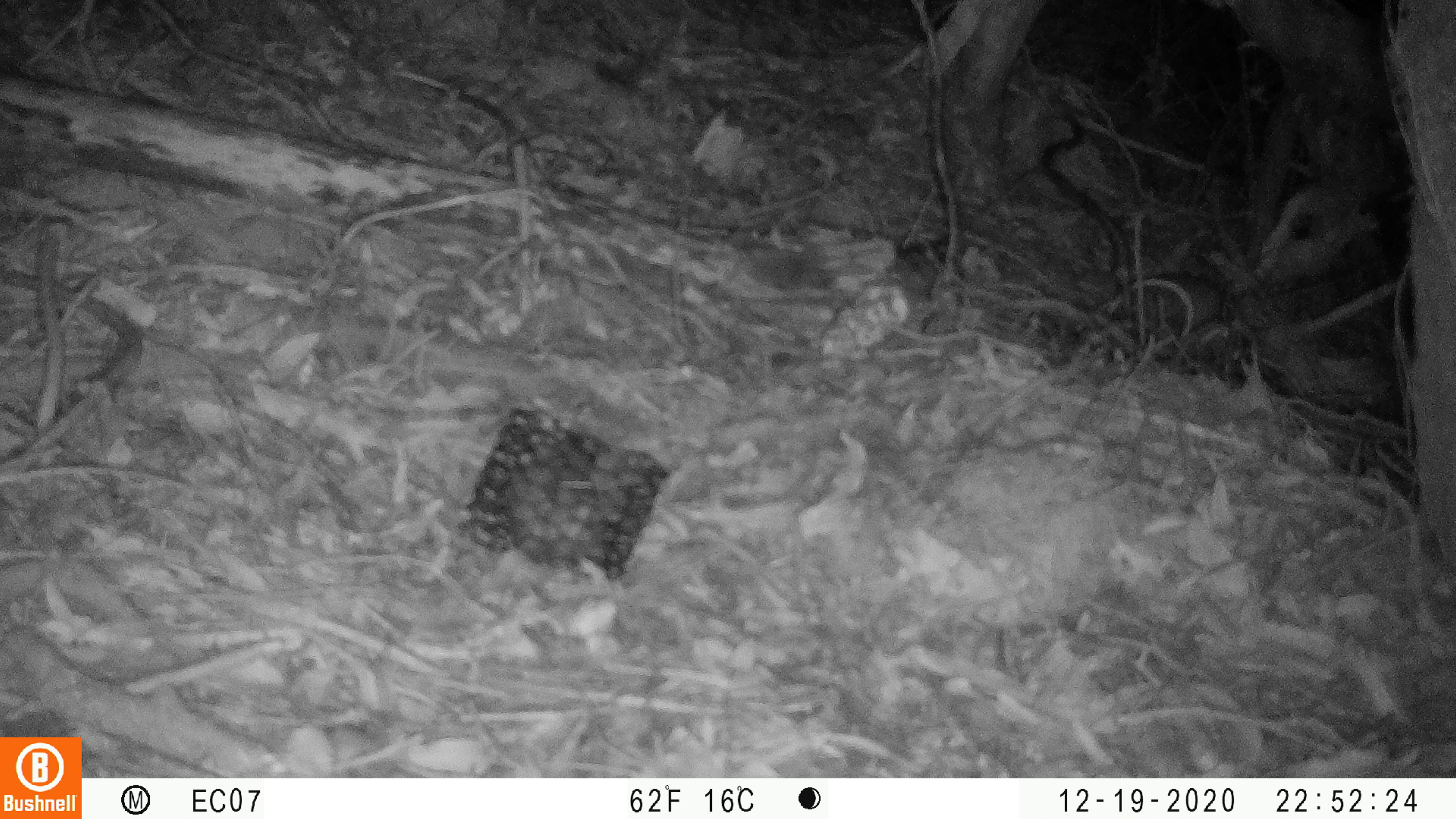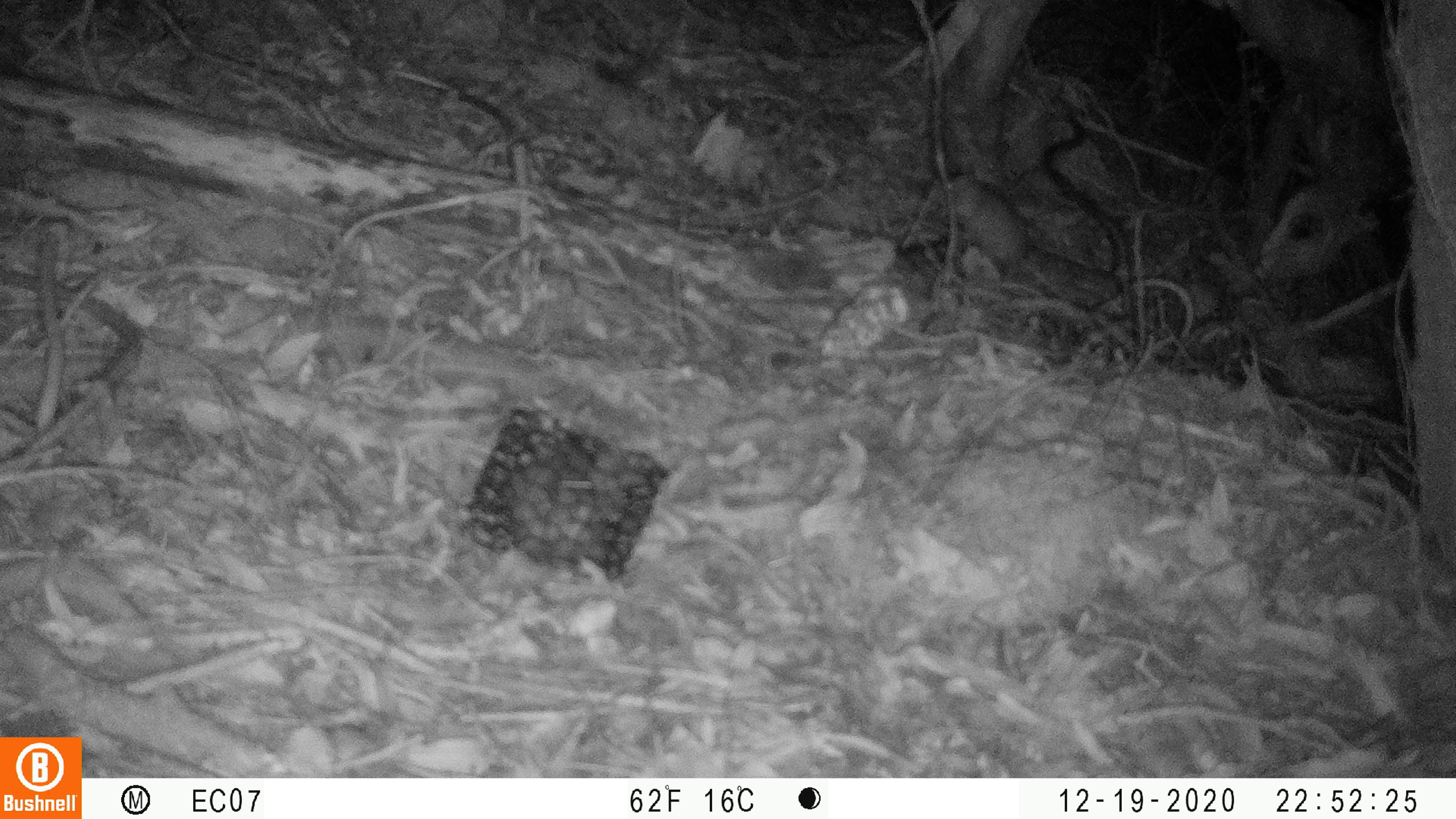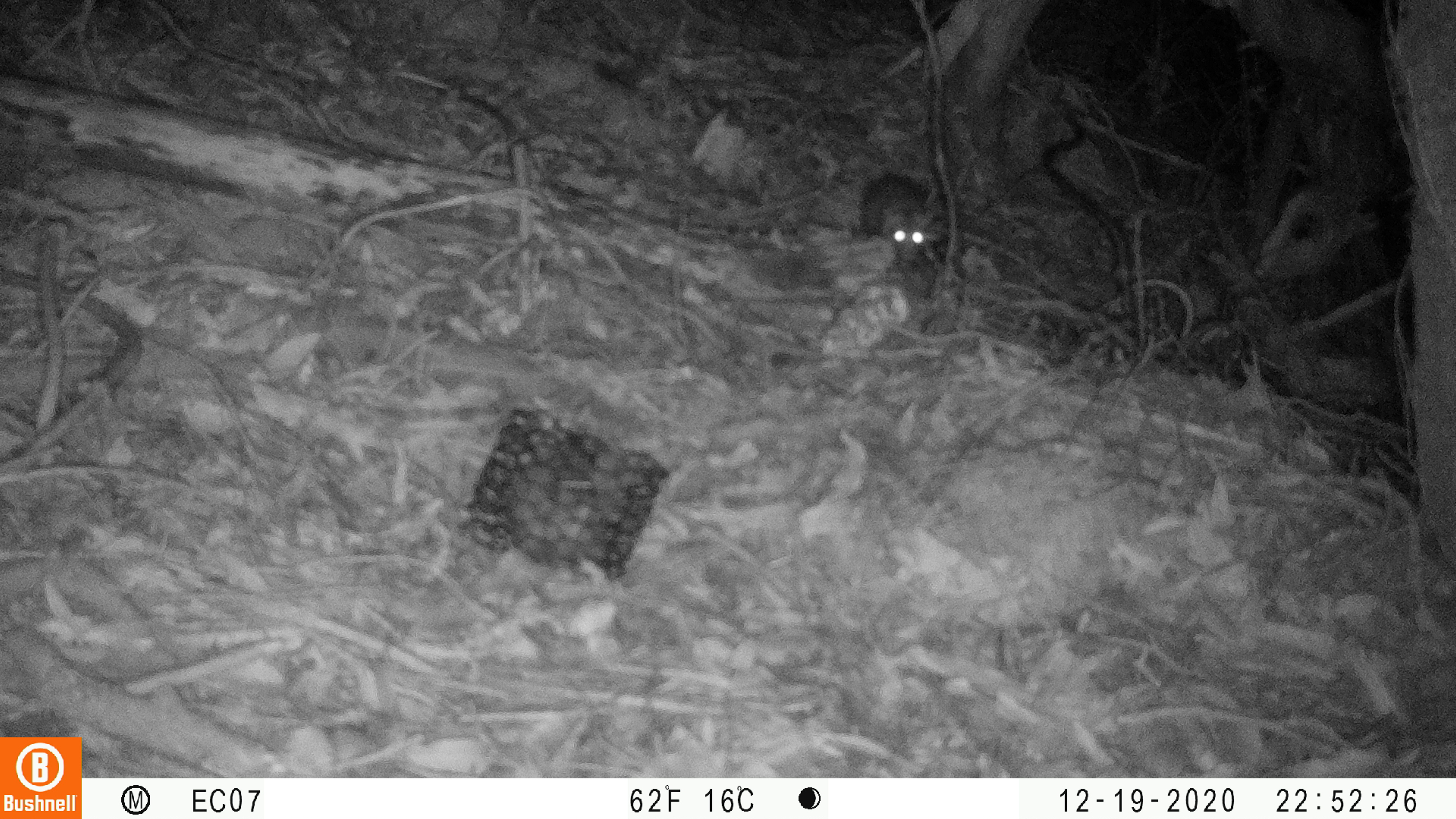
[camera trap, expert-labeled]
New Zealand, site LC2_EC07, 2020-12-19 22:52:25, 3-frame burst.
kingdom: Animalia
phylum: Chordata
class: Mammalia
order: Rodentia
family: Muridae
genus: Rattus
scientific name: Rattus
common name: rat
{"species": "rat (Rattus)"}